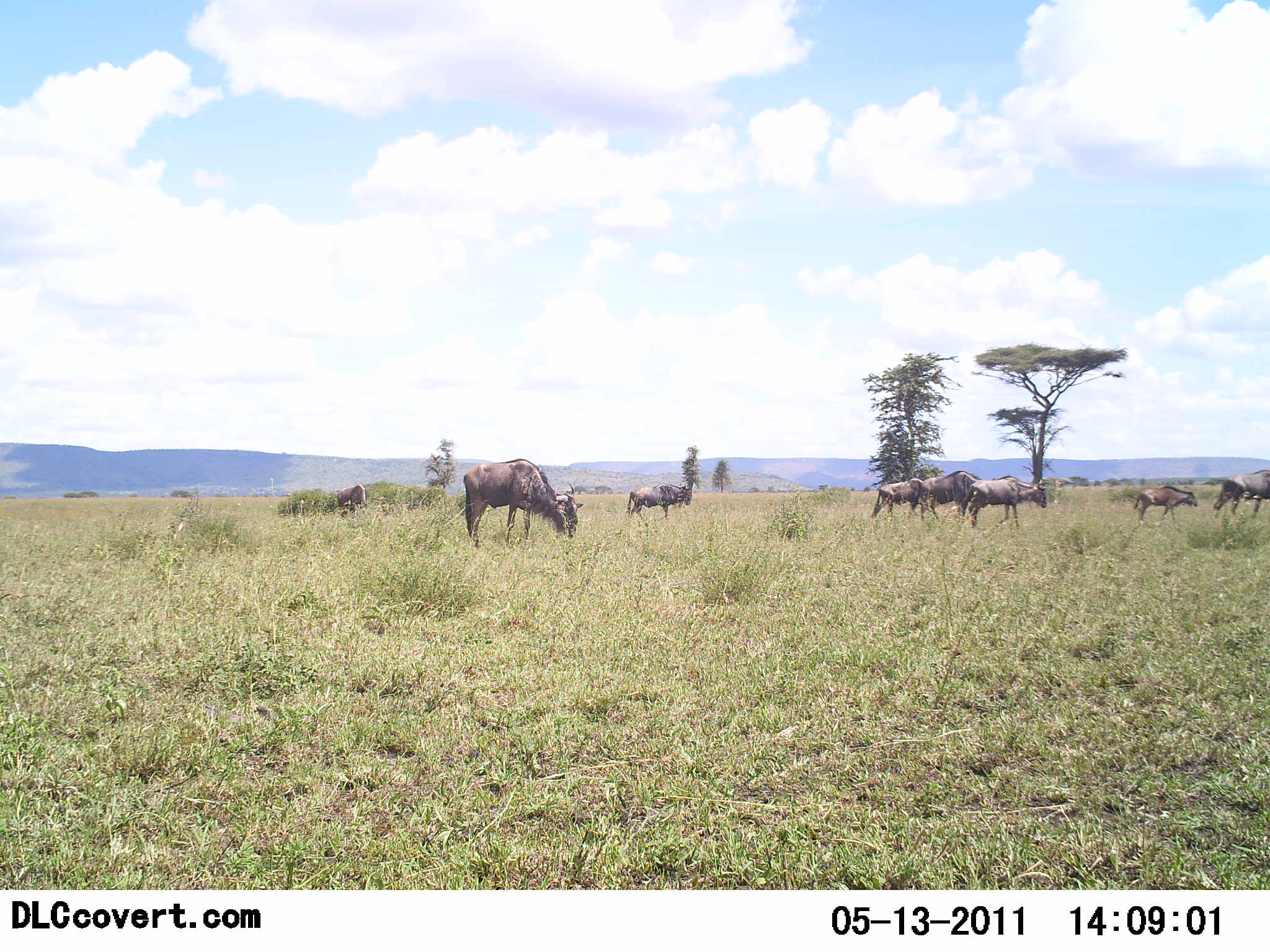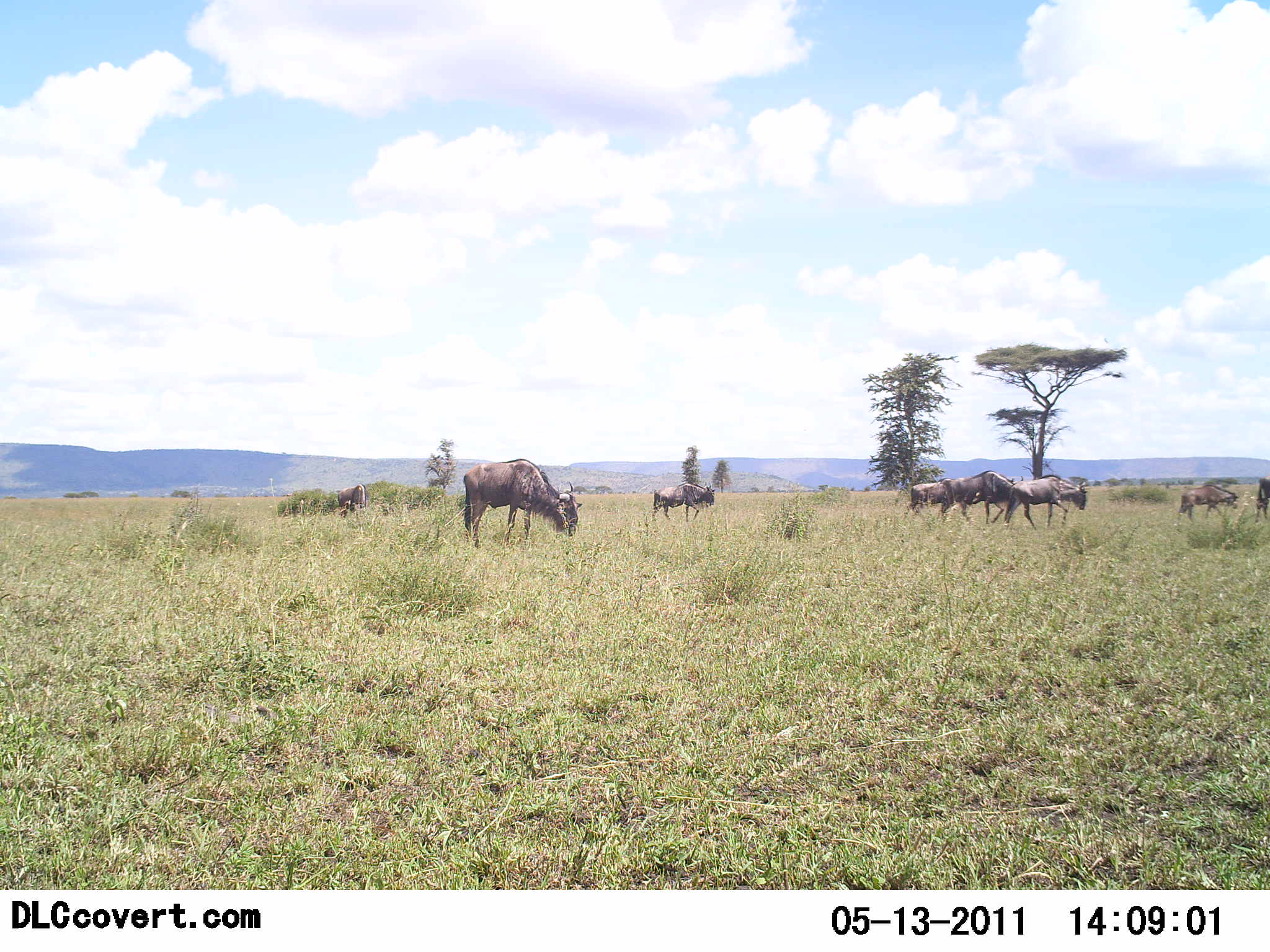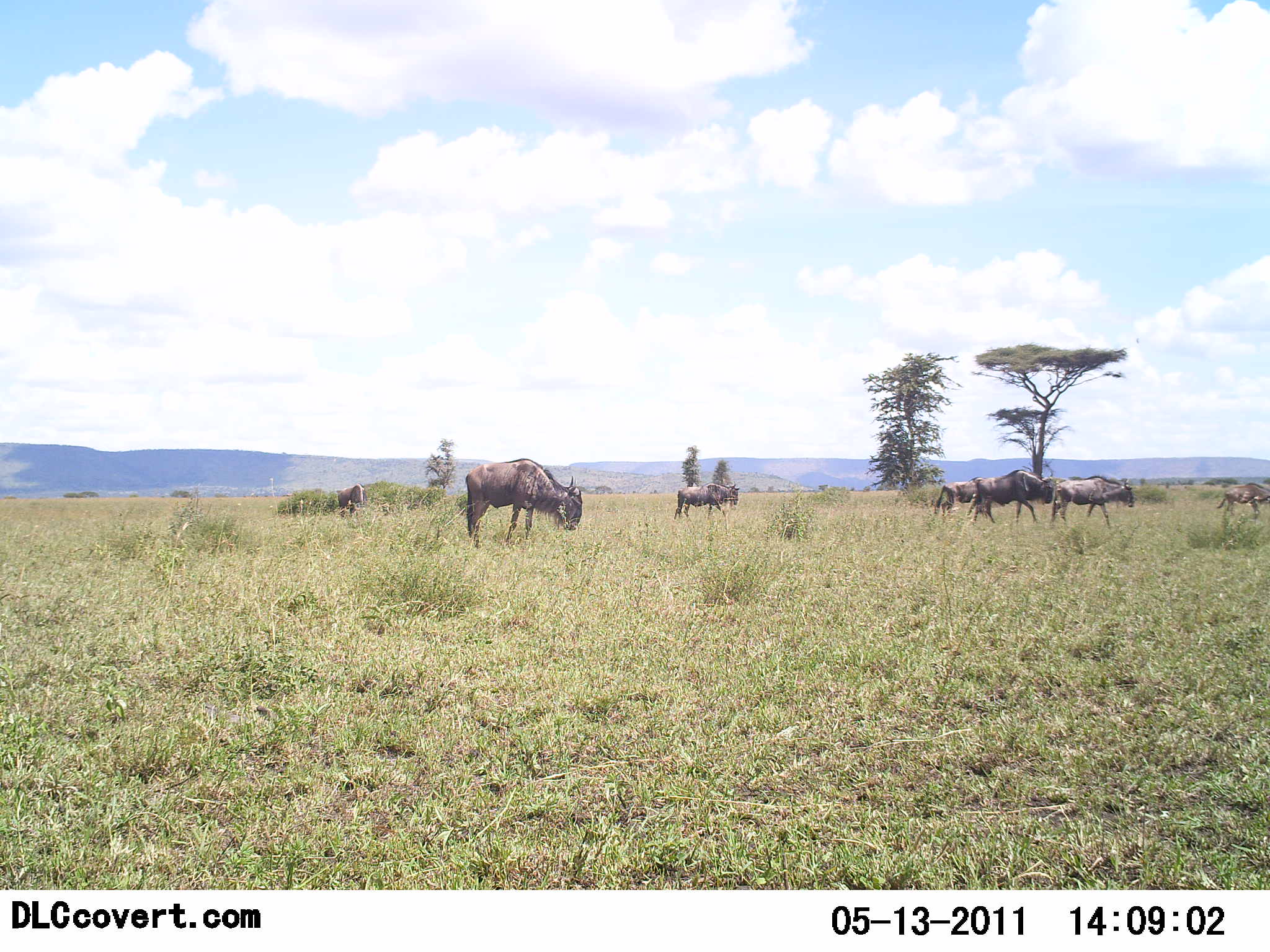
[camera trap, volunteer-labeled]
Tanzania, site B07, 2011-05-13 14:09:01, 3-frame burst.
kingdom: Animalia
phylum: Chordata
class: Mammalia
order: Artiodactyla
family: Bovidae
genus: Connochaetes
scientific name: Connochaetes taurinus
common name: blue wildebeest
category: wildebeest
Wildebeest (blue wildebeest) (Connochaetes taurinus), count 8. Behavior (volunteer vote fractions): standing 25%, resting 0%, moving 67%, interacting 0%. Young present (vote fraction): 25%. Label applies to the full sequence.